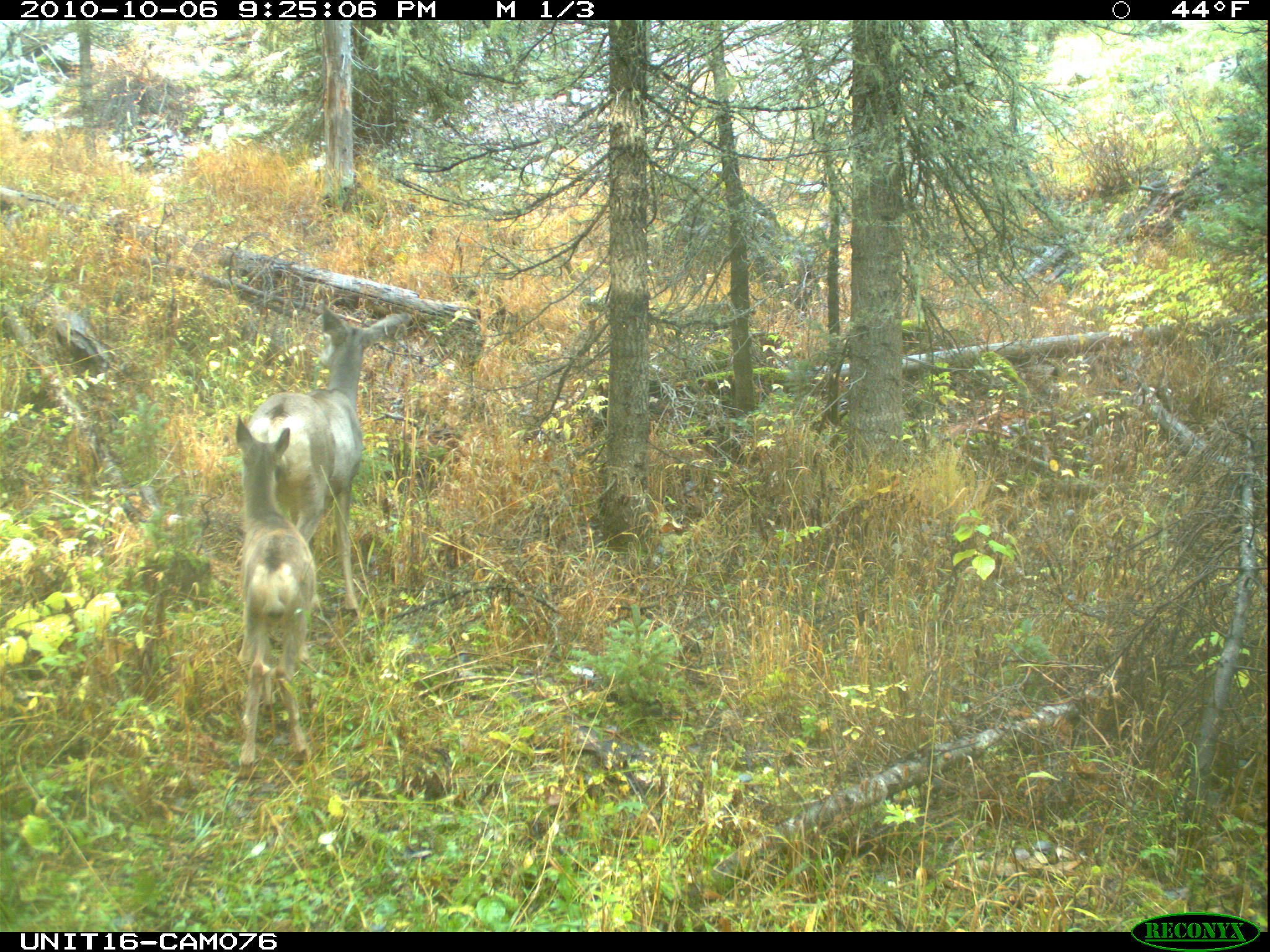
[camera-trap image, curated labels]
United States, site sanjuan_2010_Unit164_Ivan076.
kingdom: Animalia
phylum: Chordata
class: Mammalia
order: Artiodactyla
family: Cervidae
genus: Odocoileus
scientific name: Odocoileus hemionus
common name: mule deer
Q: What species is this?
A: Odocoileus hemionus (mule deer).